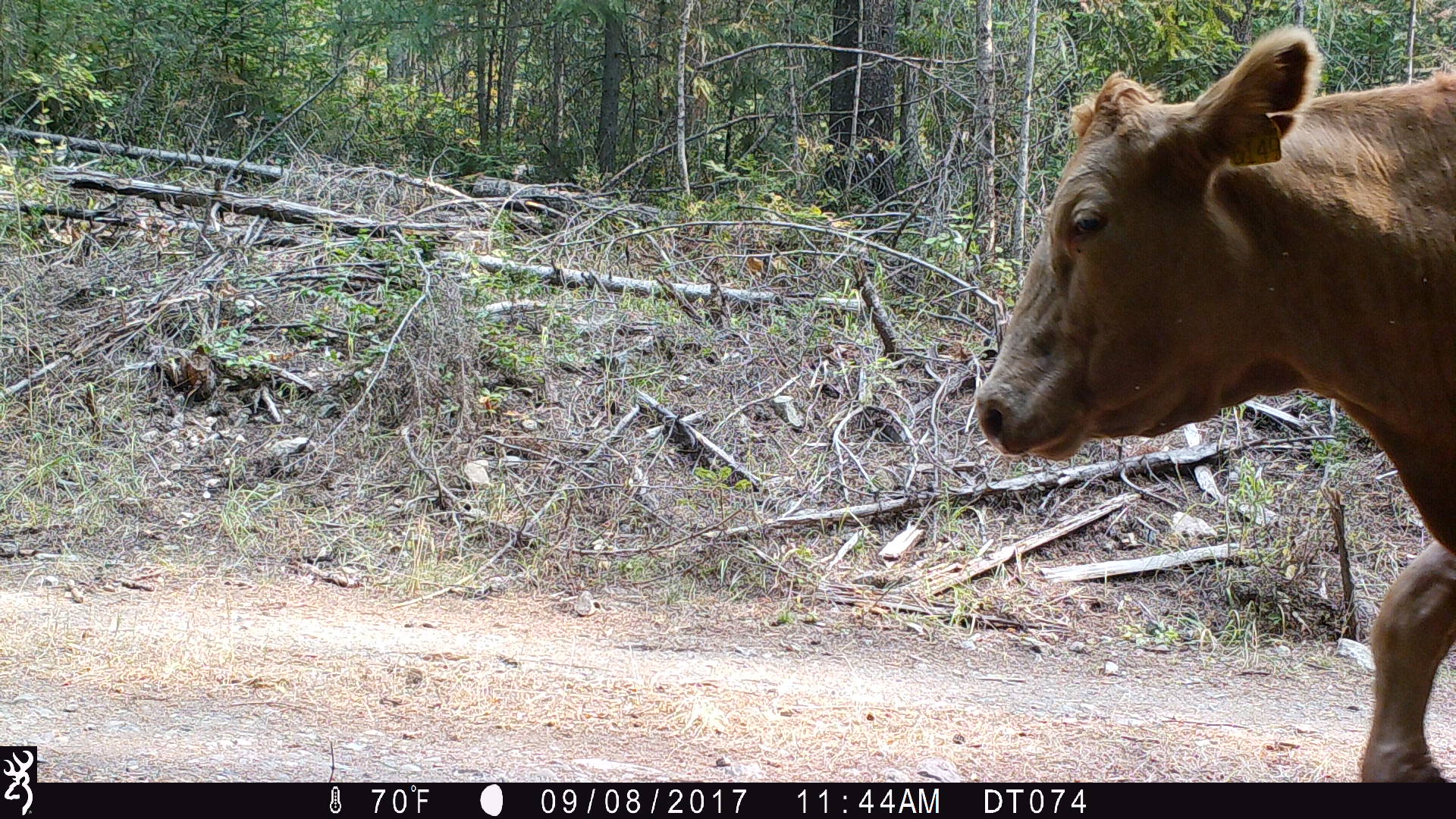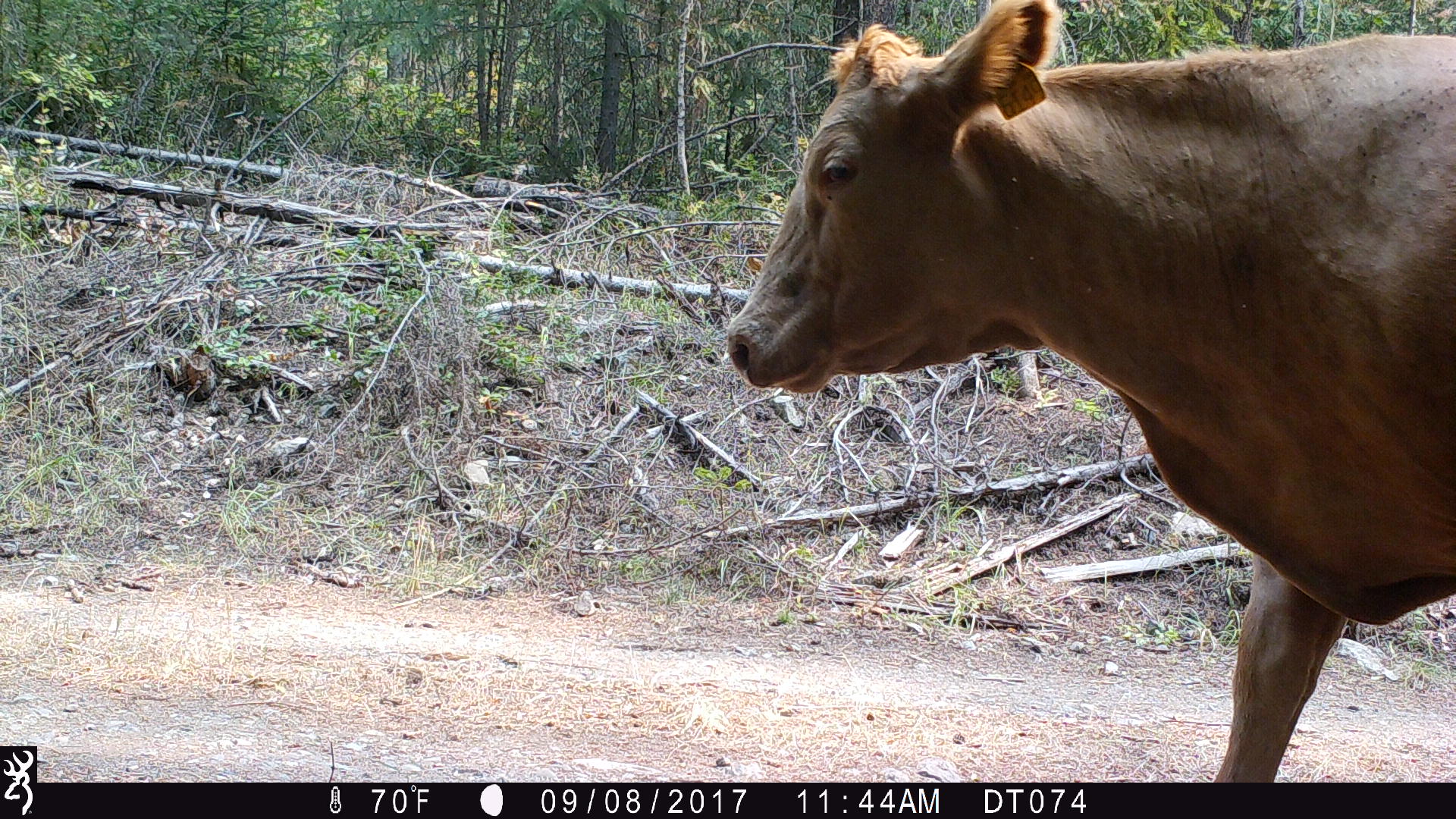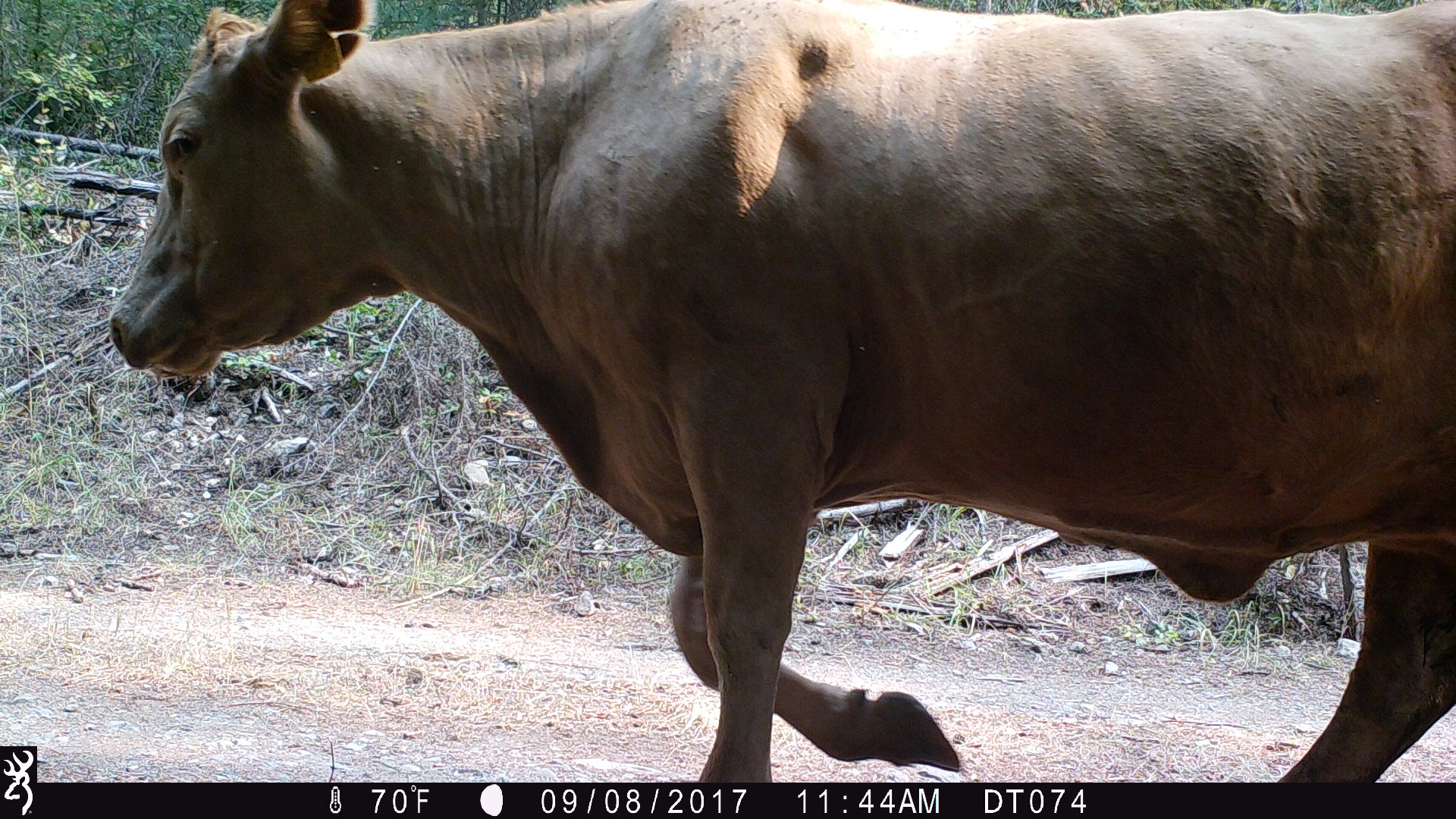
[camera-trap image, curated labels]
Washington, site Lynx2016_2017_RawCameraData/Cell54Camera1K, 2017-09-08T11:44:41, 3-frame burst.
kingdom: Animalia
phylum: Chordata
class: Mammalia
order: Artiodactyla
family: Bovidae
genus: Bos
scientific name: Bos taurus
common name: domestic cattle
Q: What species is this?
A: Domestic cattle (Bos taurus).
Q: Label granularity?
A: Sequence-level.